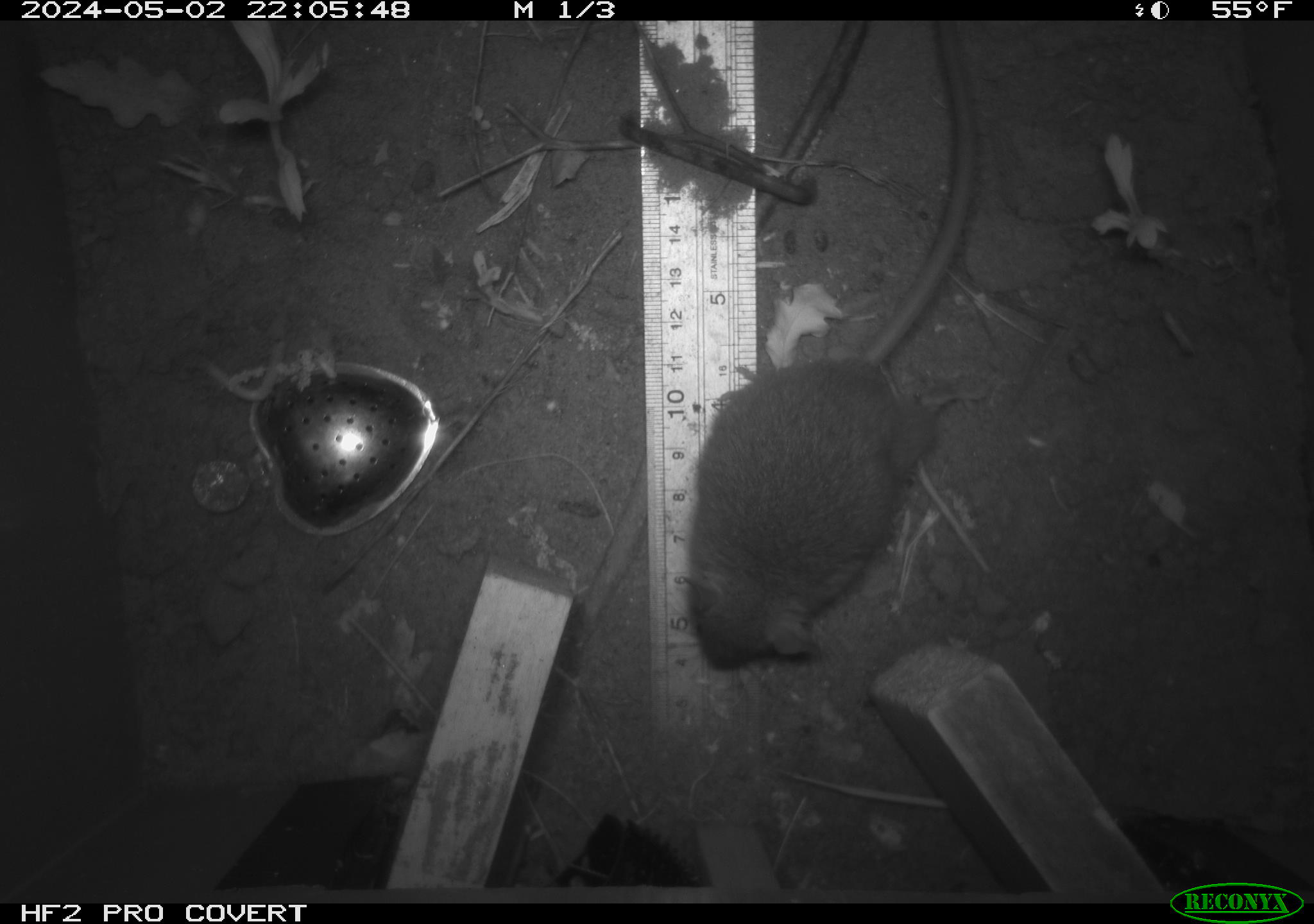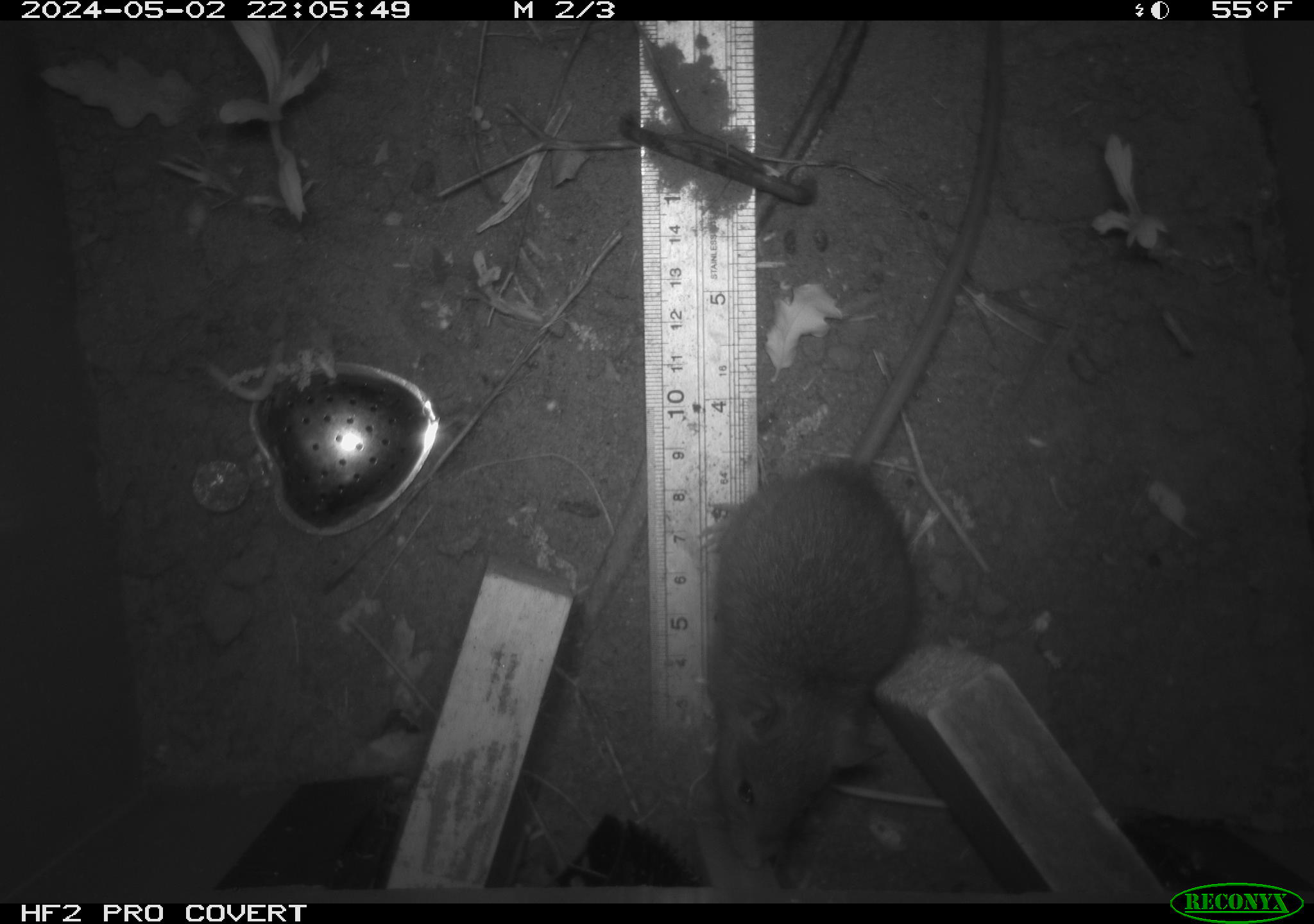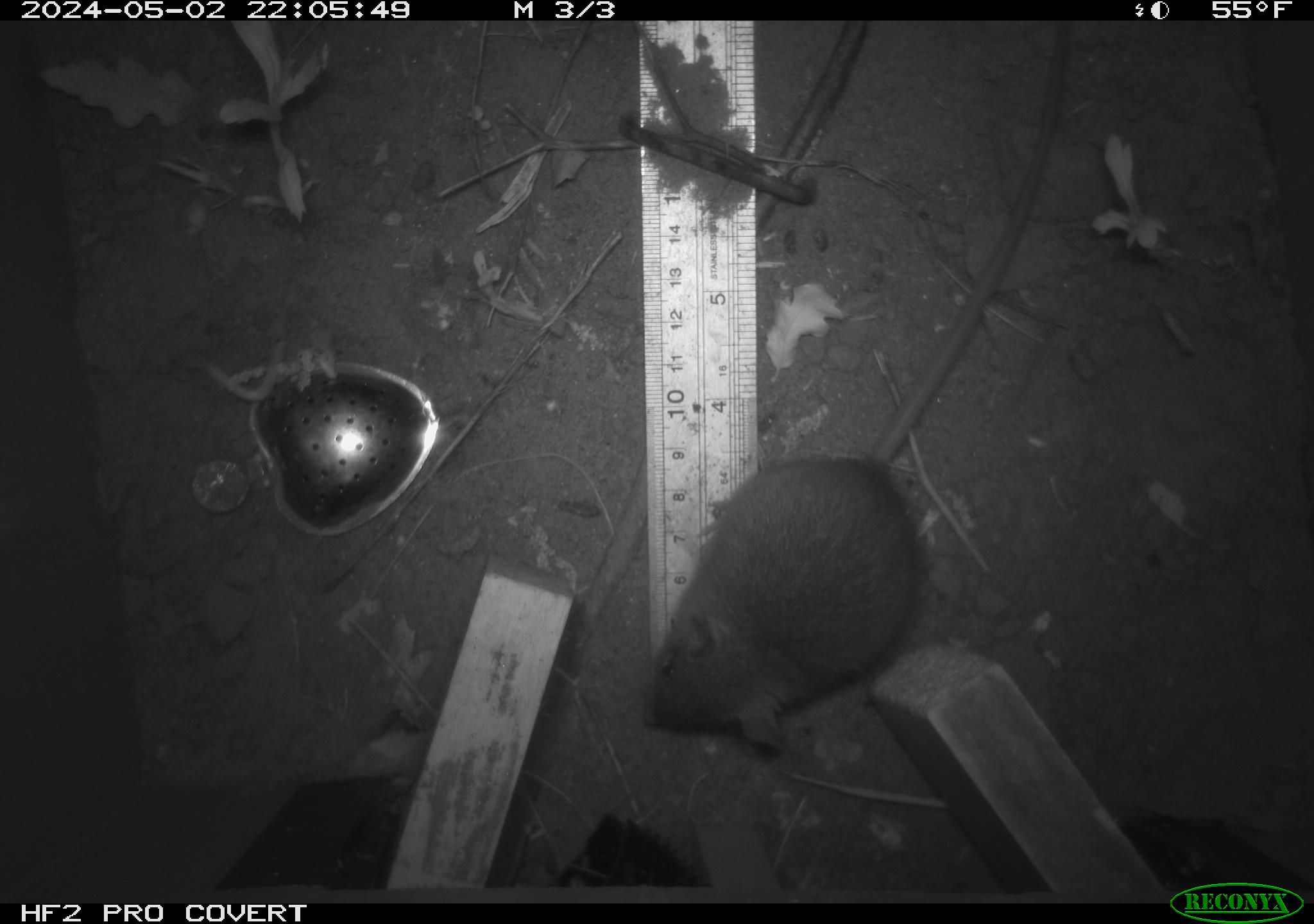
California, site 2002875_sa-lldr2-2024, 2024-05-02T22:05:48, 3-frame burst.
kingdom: Animalia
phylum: Chordata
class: Mammalia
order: Rodentia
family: Muridae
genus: Rattus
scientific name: Rattus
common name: rat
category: rattus species